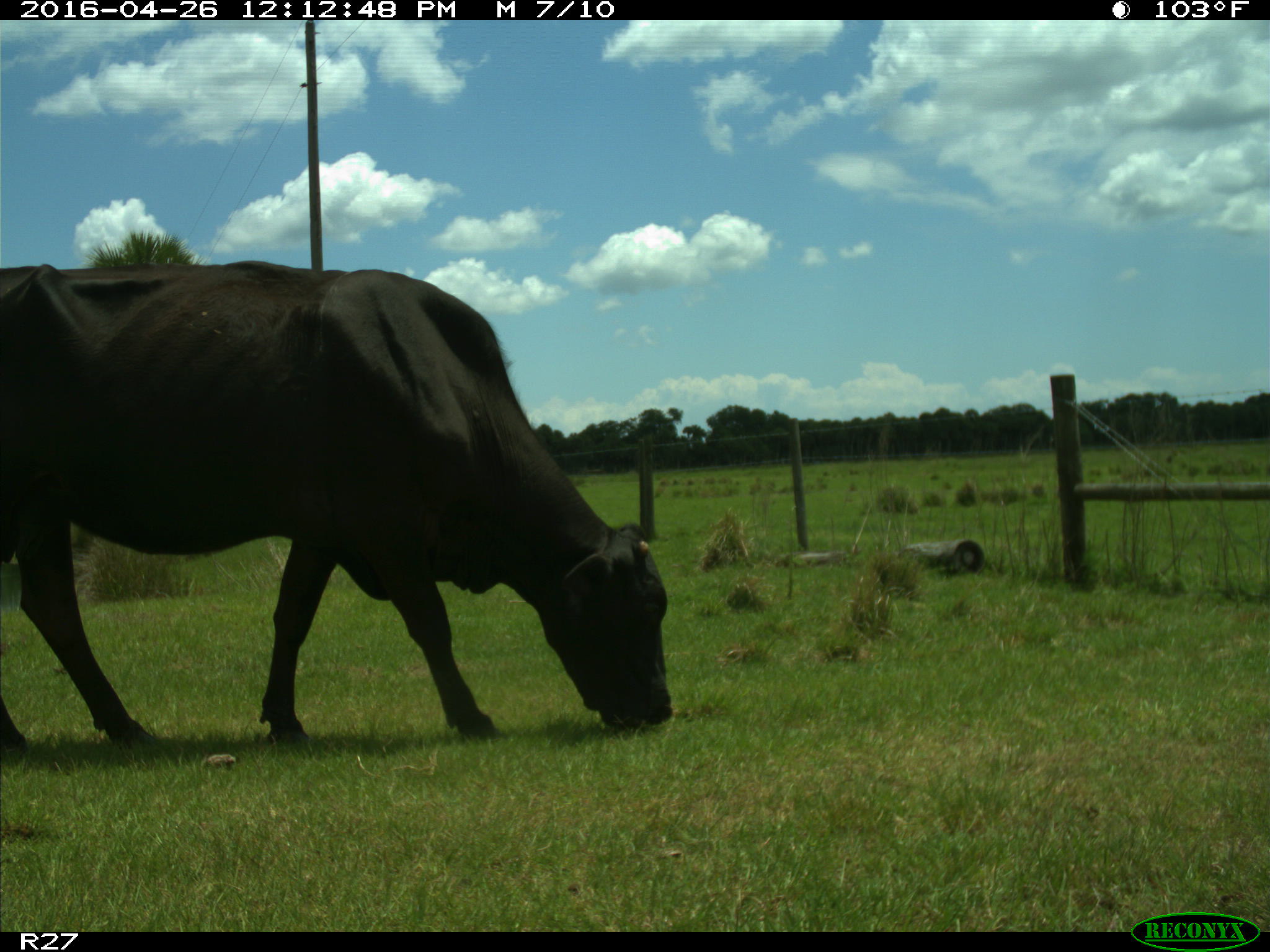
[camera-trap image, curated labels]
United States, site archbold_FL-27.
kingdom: Animalia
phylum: Chordata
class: Mammalia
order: Artiodactyla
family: Bovidae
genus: Bos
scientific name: Bos taurus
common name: domestic cow